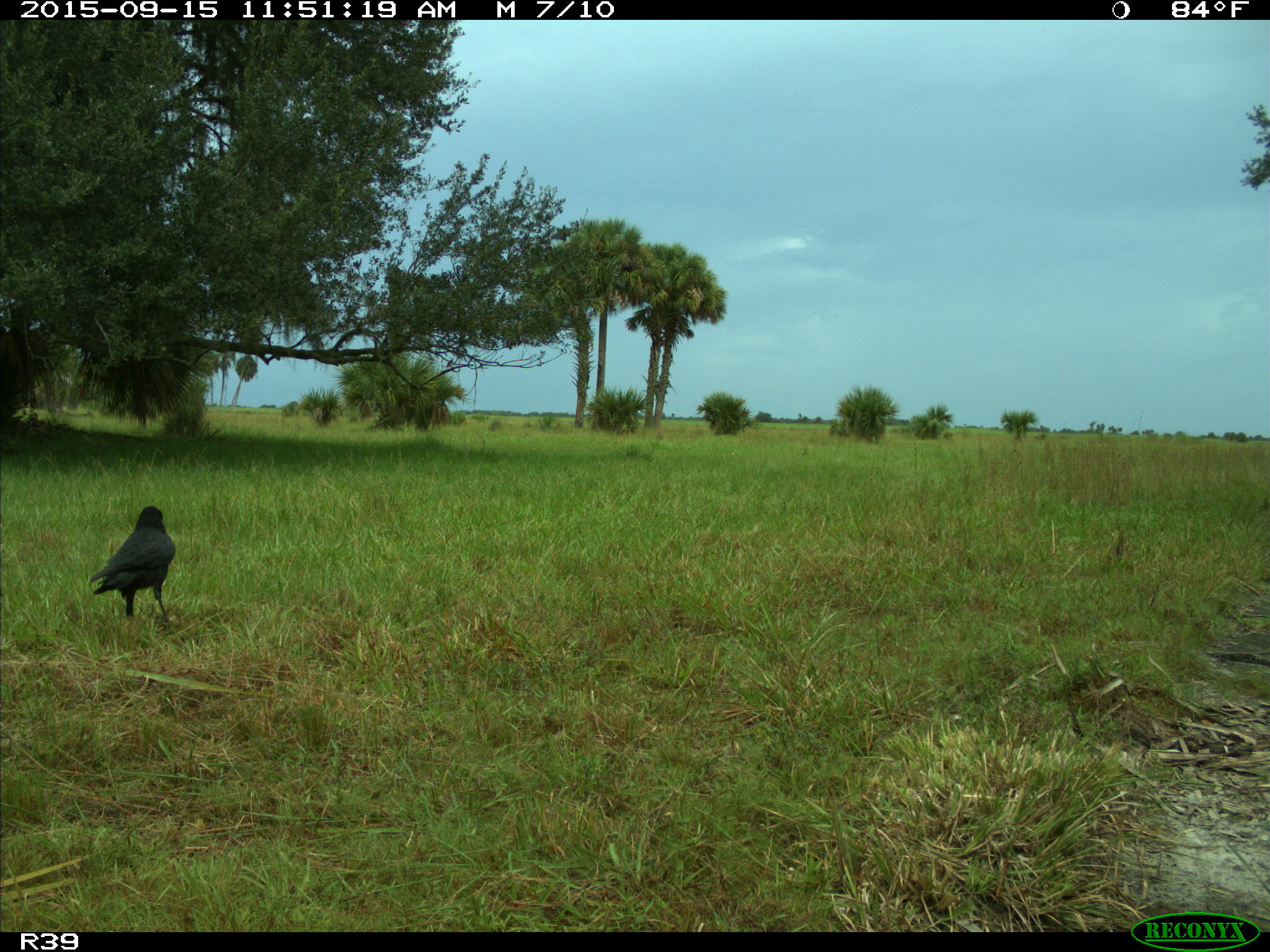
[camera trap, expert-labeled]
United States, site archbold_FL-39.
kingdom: Animalia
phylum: Chordata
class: Aves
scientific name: Aves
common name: birds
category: unidentified bird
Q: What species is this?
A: Unidentified bird (birds) (Aves).